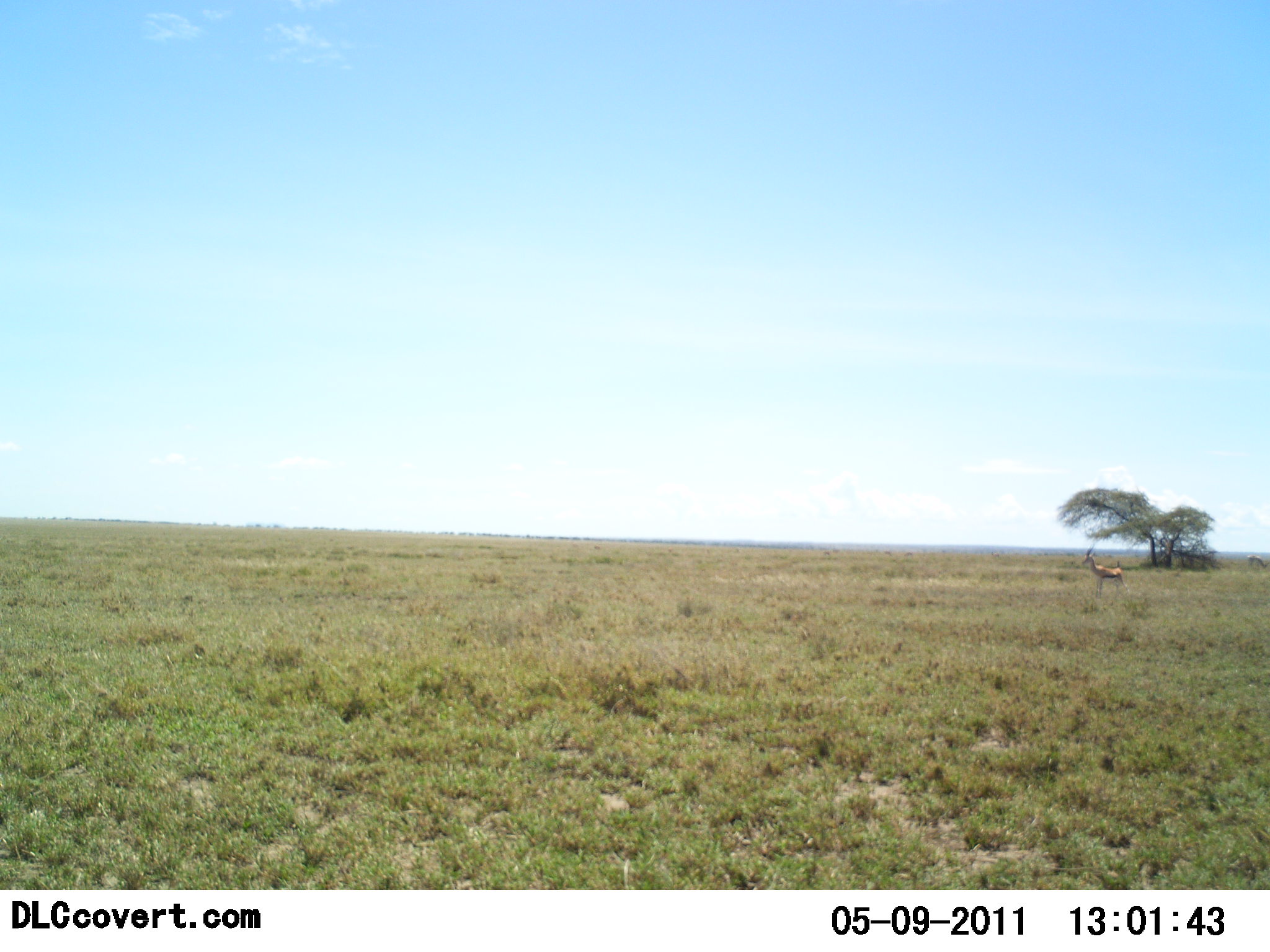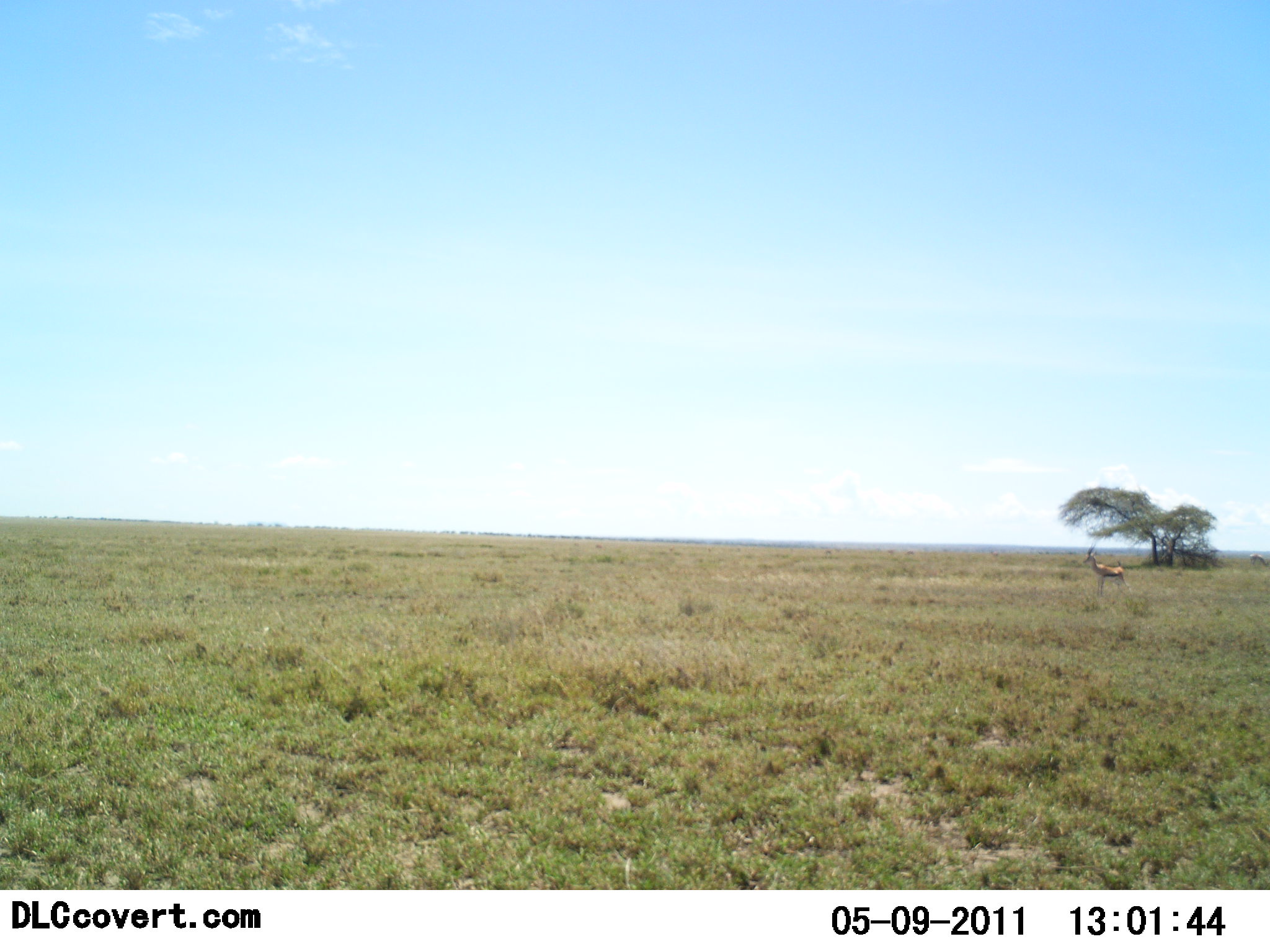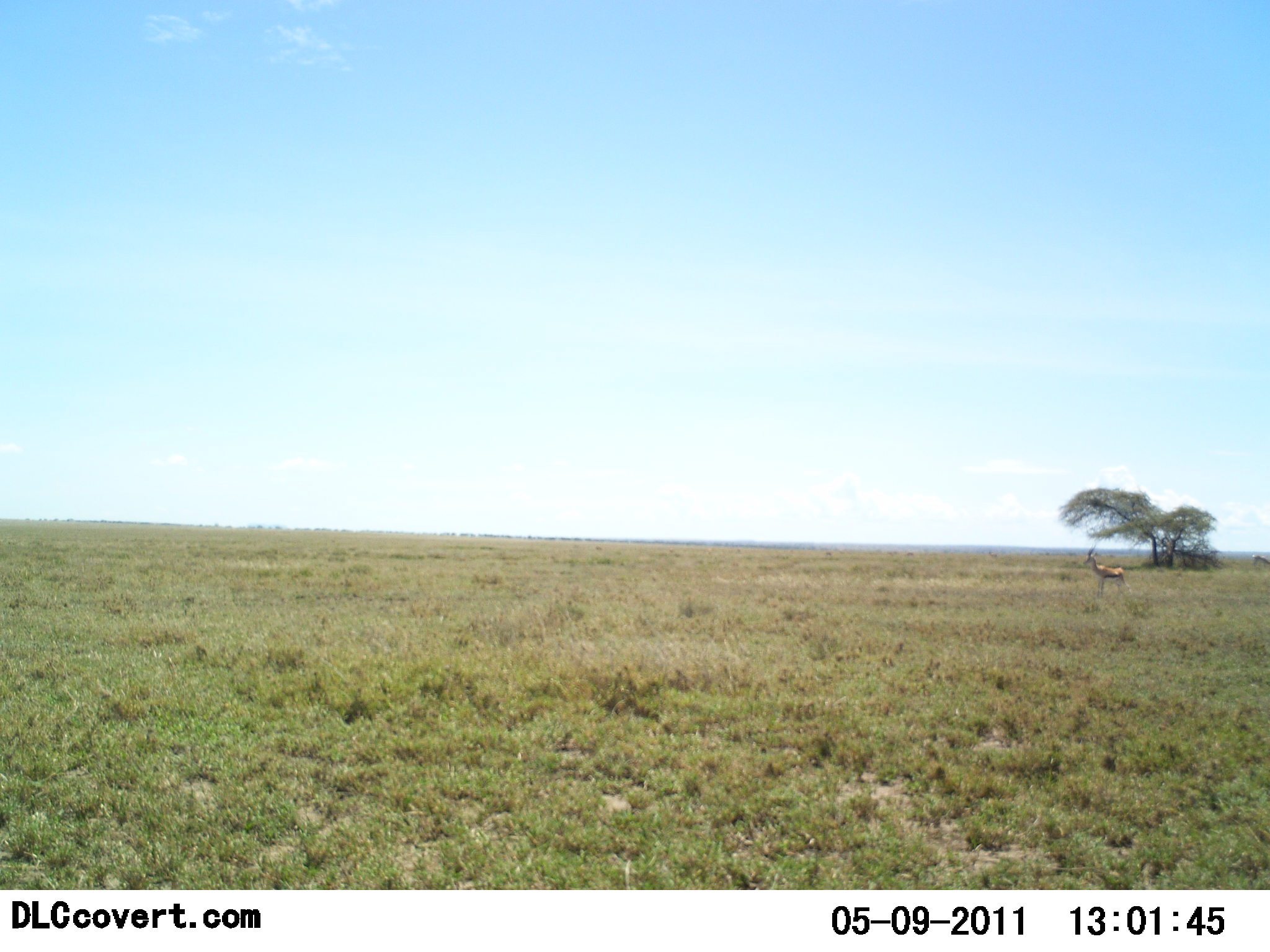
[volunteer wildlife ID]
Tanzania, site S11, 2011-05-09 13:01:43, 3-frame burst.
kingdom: Animalia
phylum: Chordata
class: Mammalia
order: Artiodactyla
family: Bovidae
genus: Eudorcas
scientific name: Eudorcas thomsonii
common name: thomson's gazelle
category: gazellethomsons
Gazellethomsons (thomson's gazelle) (Eudorcas thomsonii), count 1. Behavior (volunteer vote fractions): standing 83%, resting 8%, moving 8%, interacting 0%. Young present (vote fraction): 0%. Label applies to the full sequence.